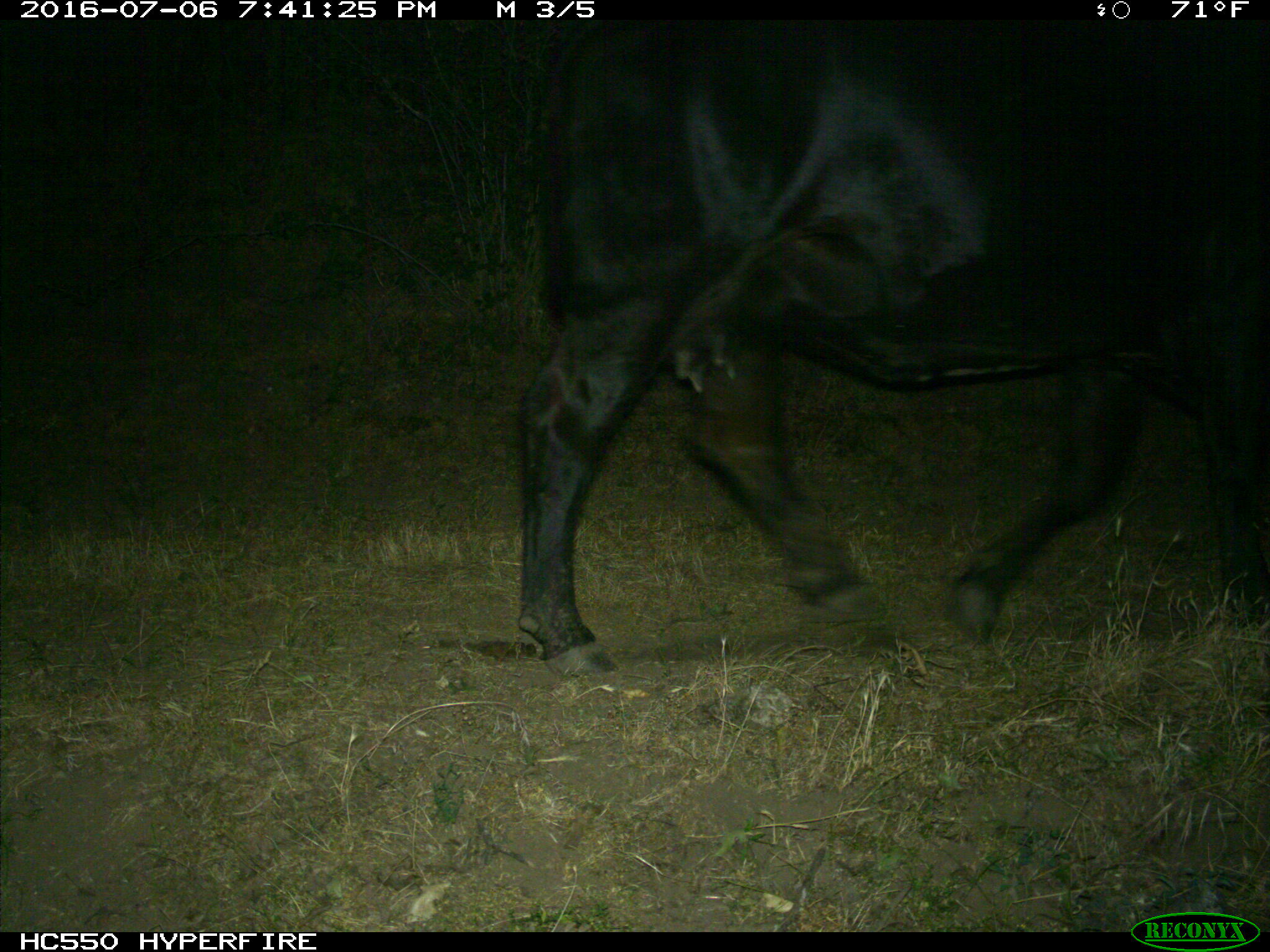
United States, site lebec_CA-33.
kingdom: Animalia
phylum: Chordata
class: Mammalia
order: Artiodactyla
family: Bovidae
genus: Bos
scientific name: Bos taurus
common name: domestic cow